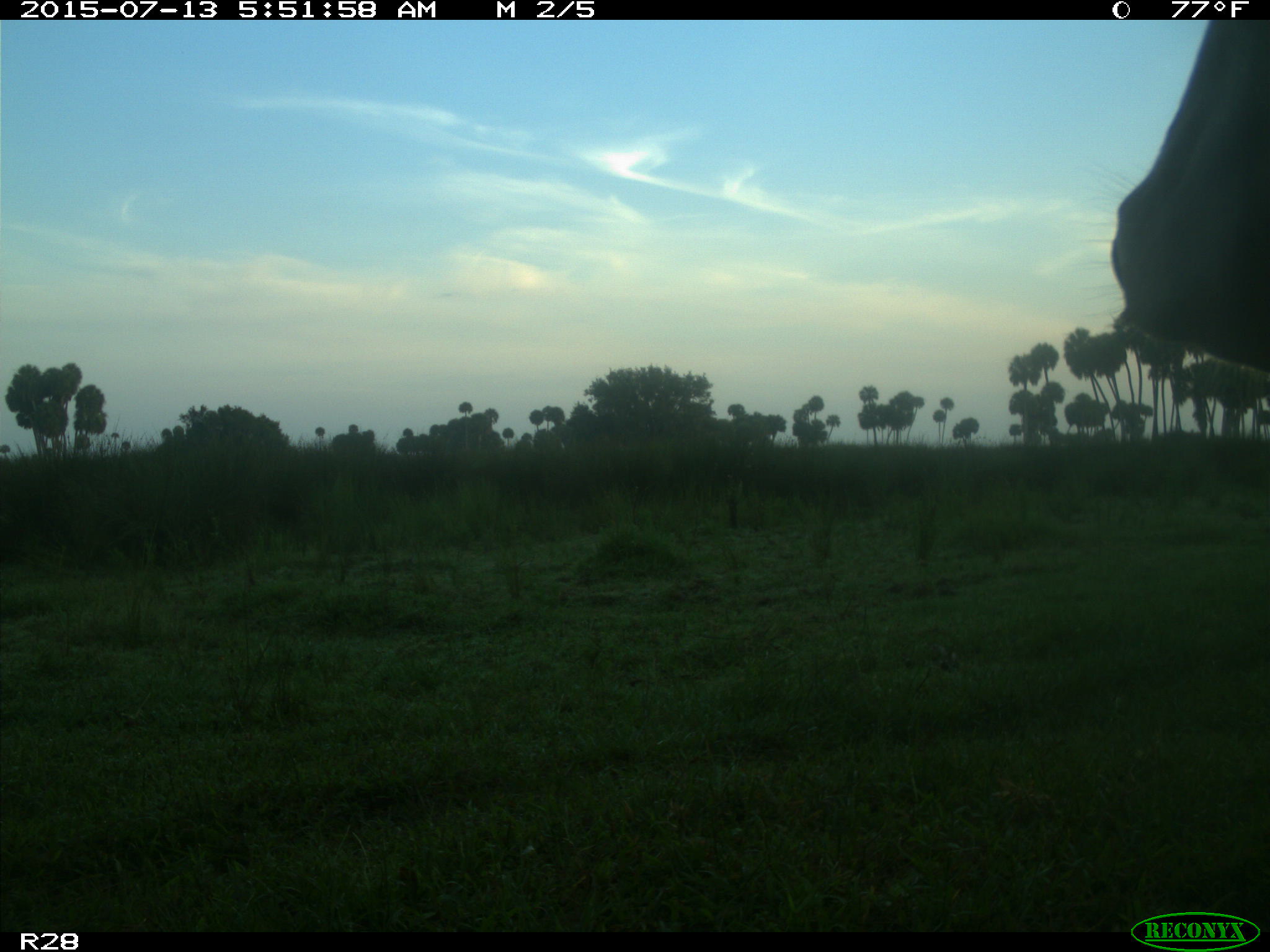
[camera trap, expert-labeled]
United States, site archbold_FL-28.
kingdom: Animalia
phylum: Chordata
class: Mammalia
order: Artiodactyla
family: Bovidae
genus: Bos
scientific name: Bos taurus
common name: domestic cow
Bos taurus (domestic cow).